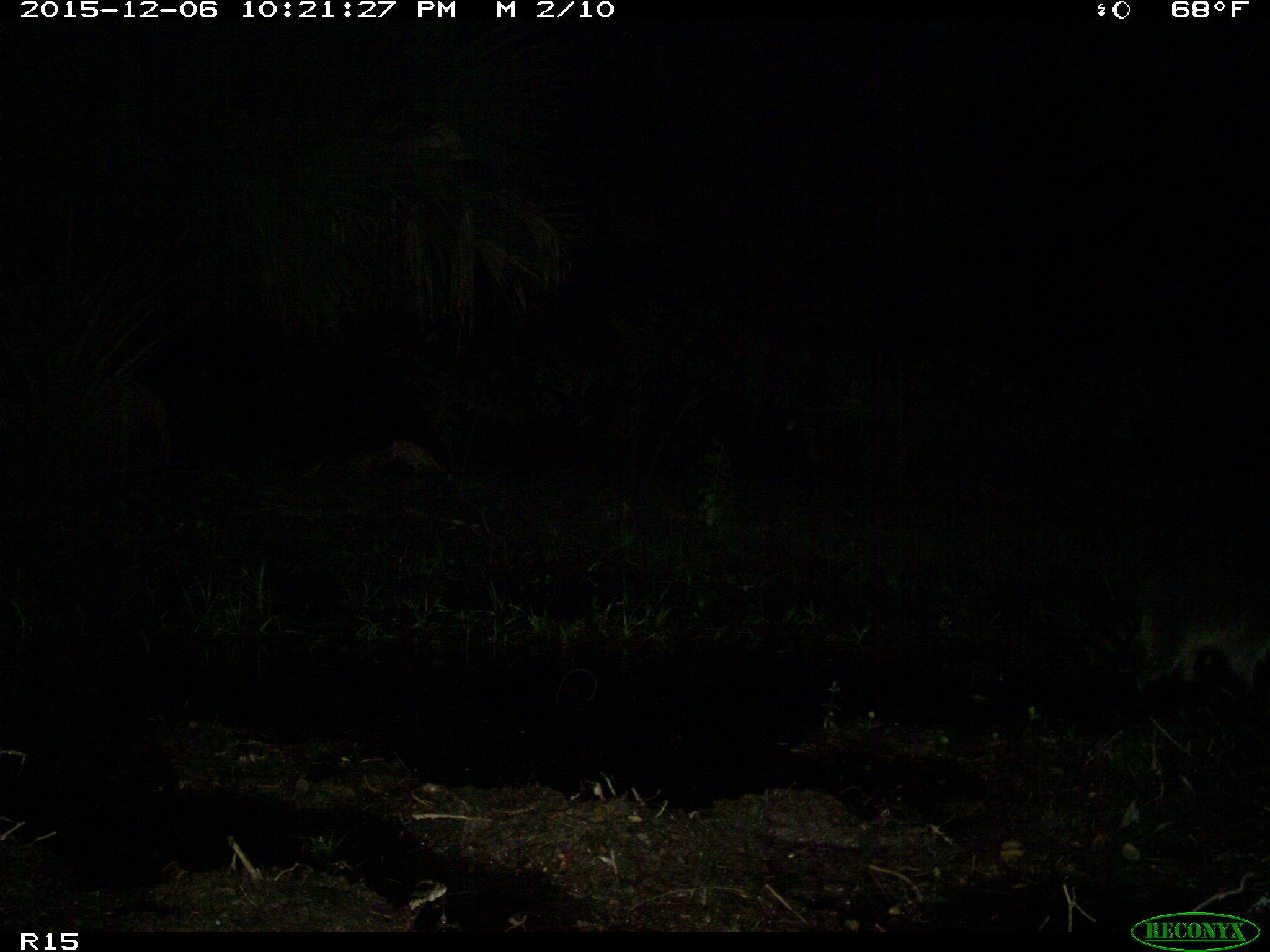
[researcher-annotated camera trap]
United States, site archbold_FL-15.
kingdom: Animalia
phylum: Chordata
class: Mammalia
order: Carnivora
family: Procyonidae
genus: Procyon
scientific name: Procyon lotor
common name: common raccoon